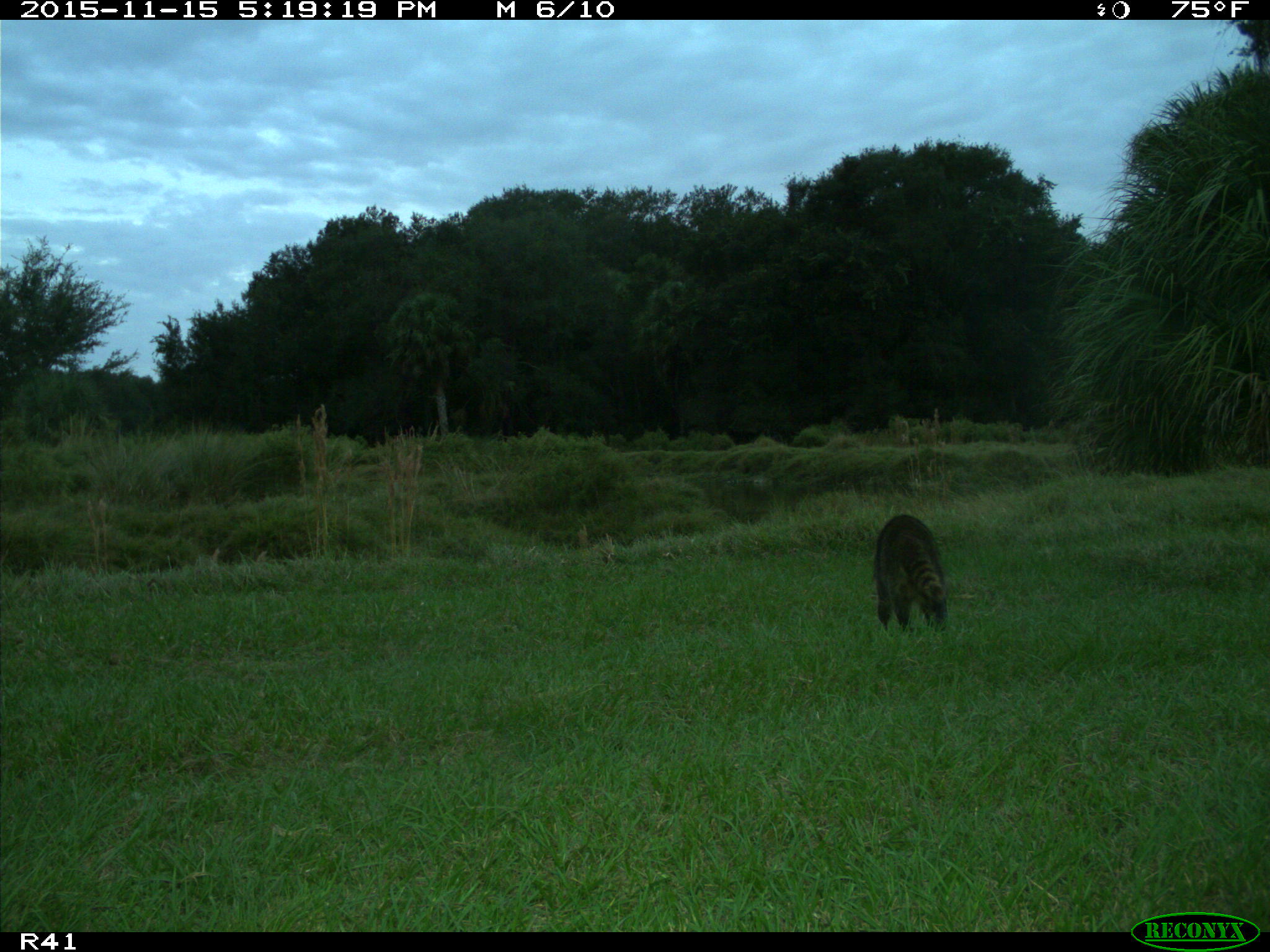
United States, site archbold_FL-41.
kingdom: Animalia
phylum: Chordata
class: Mammalia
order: Carnivora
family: Procyonidae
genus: Procyon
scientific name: Procyon lotor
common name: common raccoon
Procyon lotor (common raccoon).